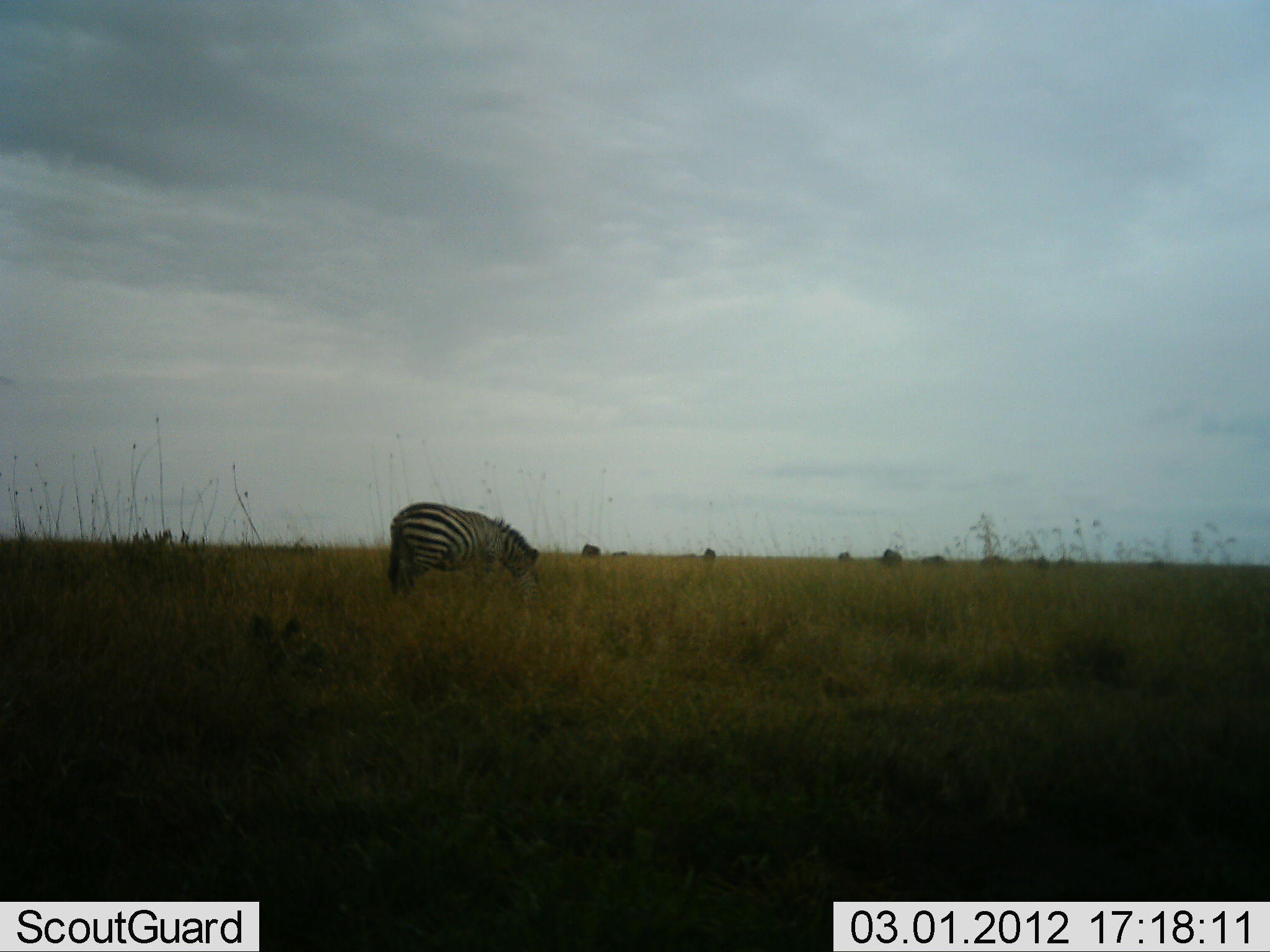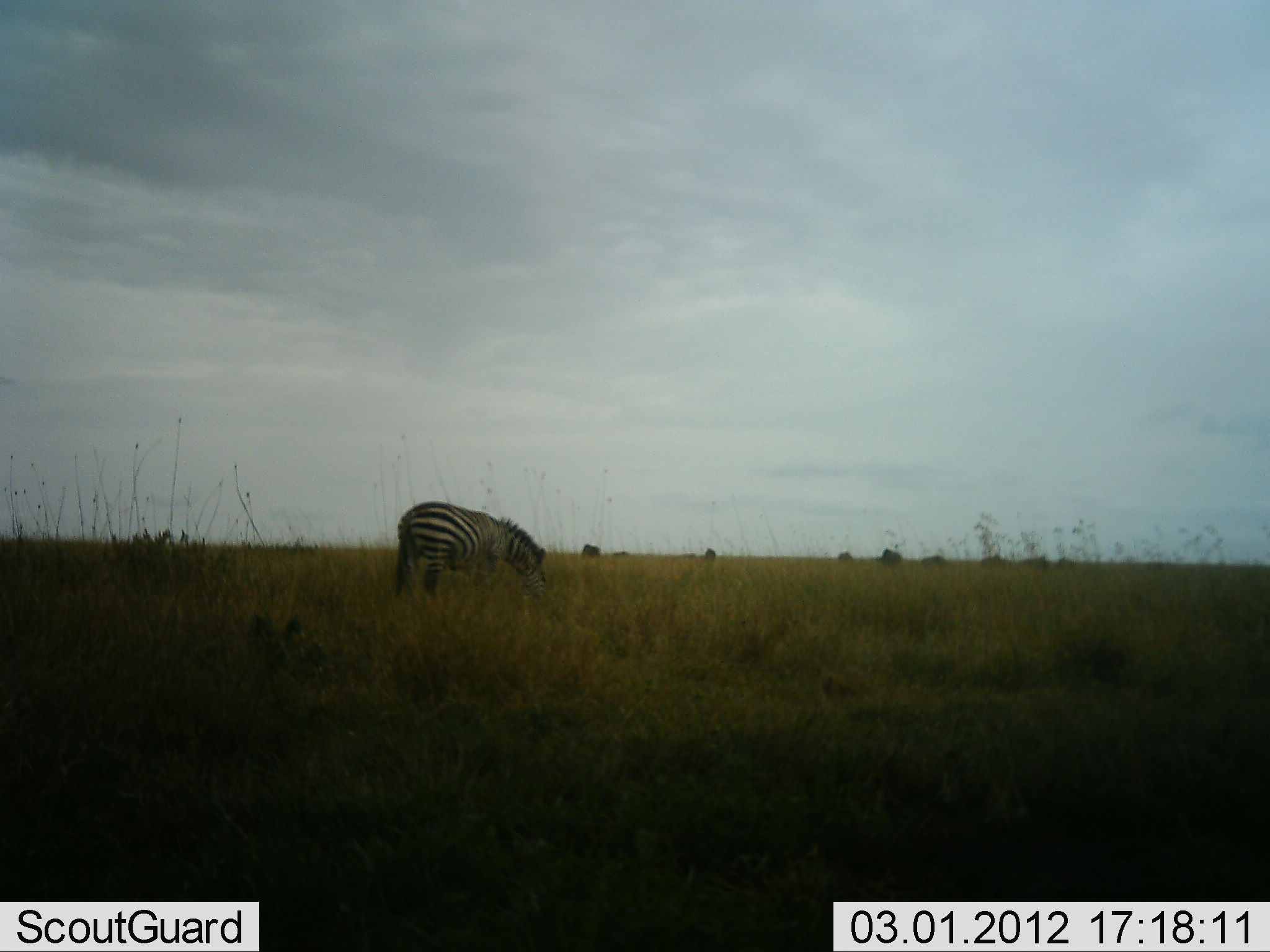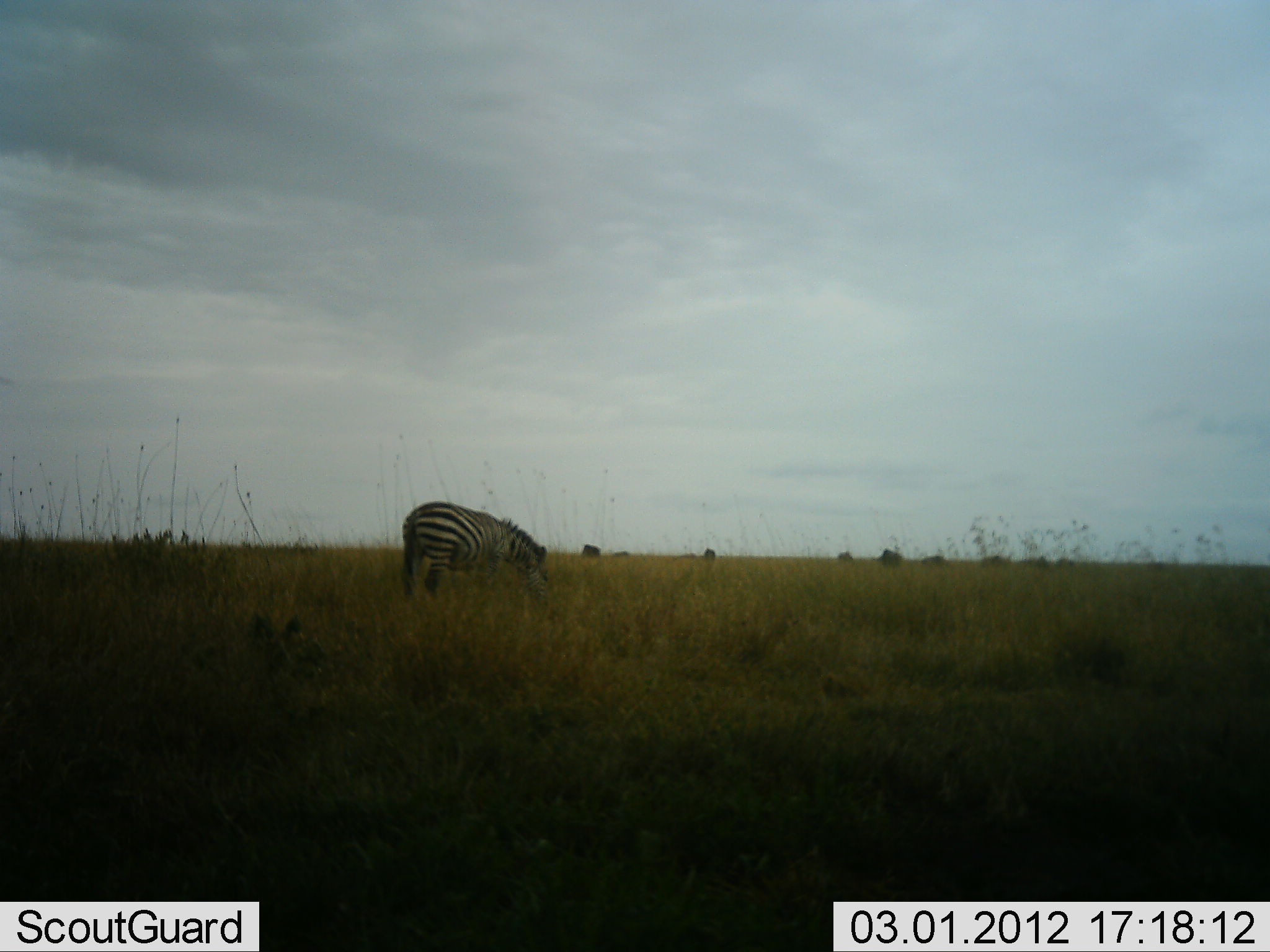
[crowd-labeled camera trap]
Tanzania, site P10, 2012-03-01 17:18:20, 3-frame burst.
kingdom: Animalia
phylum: Chordata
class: Mammalia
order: Perissodactyla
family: Equidae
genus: Equus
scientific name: Equus quagga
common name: plains zebra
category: zebra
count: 1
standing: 22%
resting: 0%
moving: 4%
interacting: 0%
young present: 0%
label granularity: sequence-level